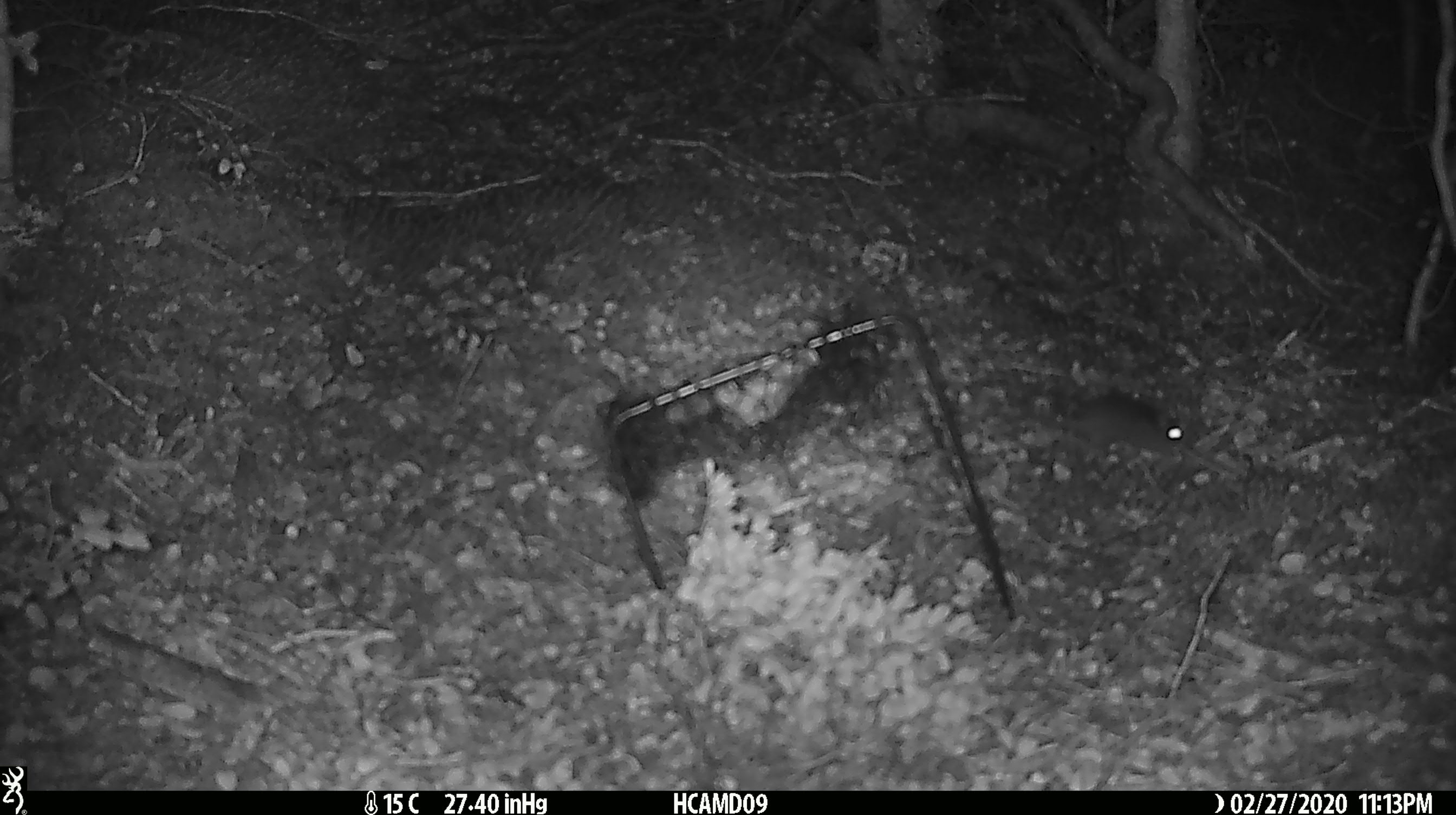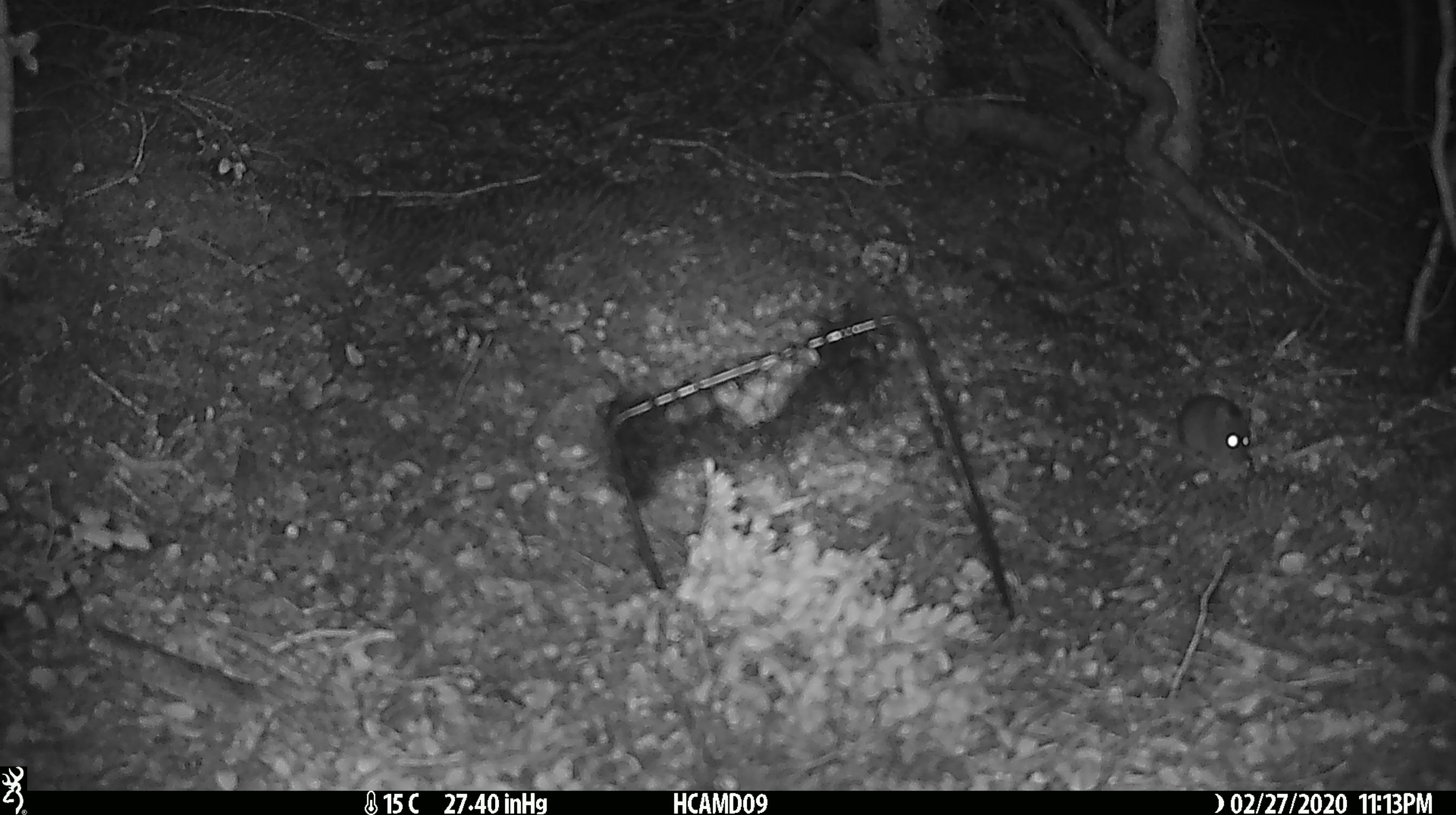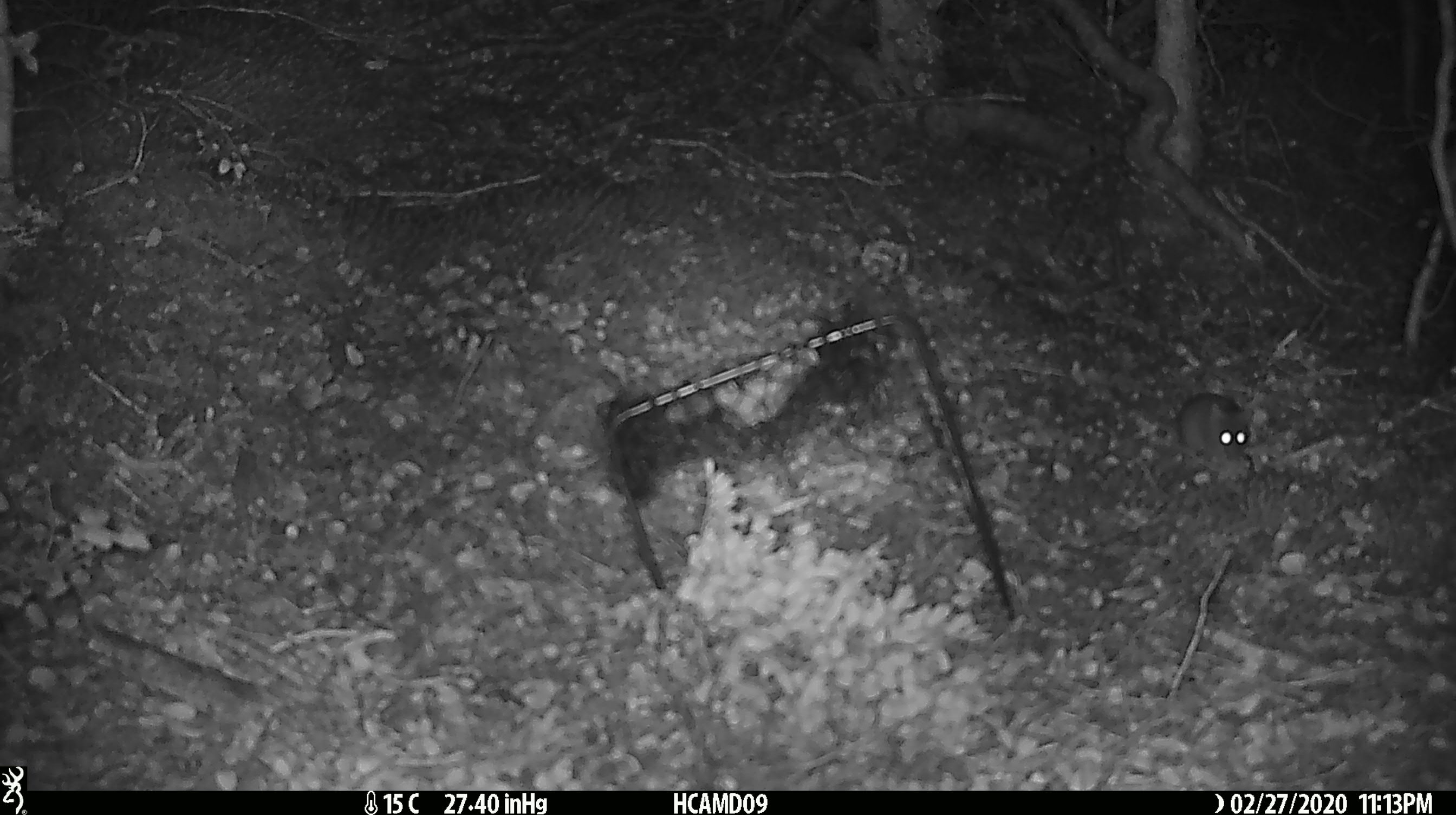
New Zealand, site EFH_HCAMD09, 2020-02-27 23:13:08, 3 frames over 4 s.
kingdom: Animalia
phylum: Chordata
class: Mammalia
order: Rodentia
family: Muridae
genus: Mus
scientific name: Mus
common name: mouse